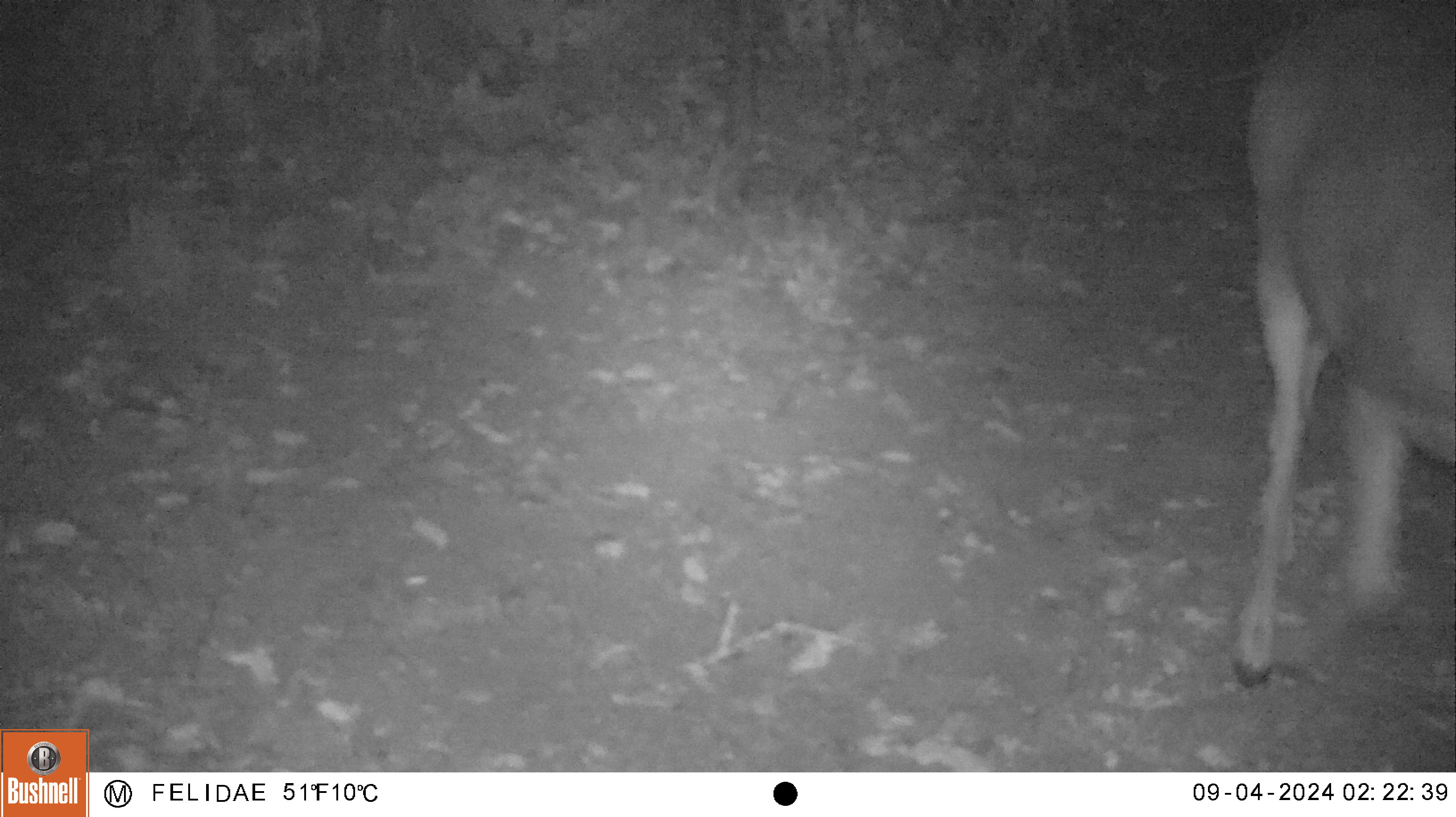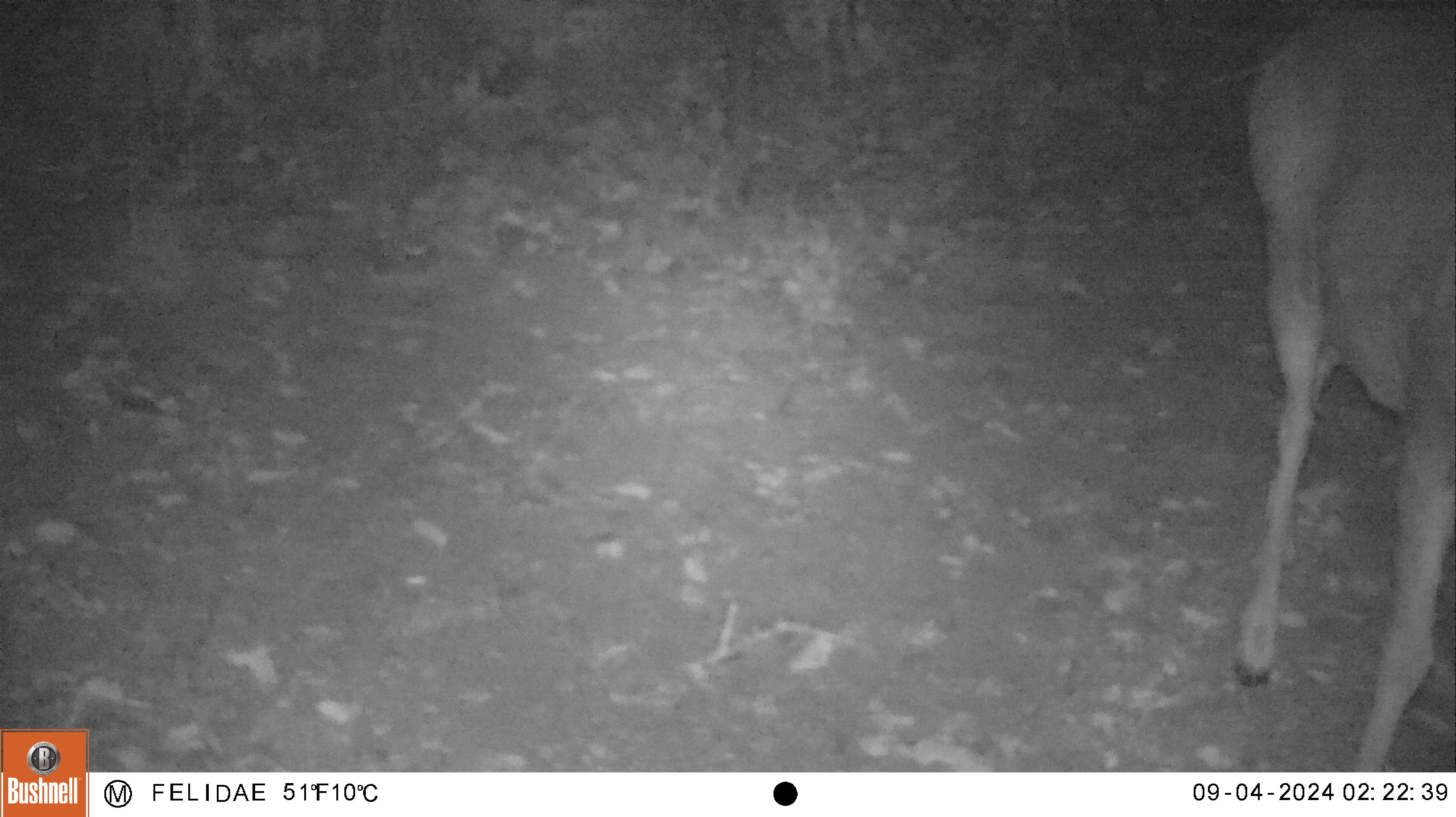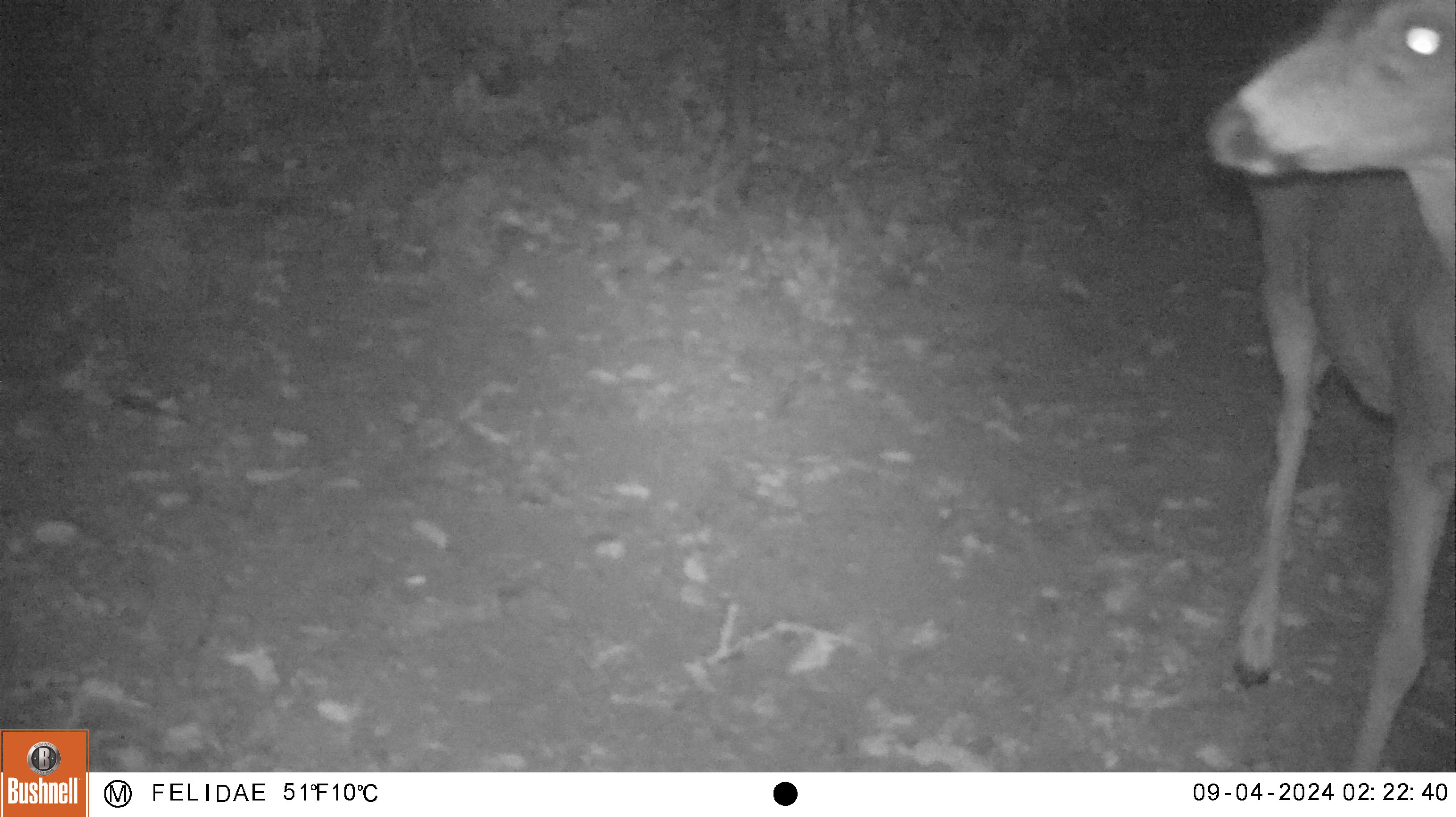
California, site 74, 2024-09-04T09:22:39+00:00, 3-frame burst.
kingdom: Animalia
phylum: Chordata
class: Mammalia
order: Artiodactyla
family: Cervidae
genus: Odocoileus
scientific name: Odocoileus hemionus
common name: mule deer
Mule deer (Odocoileus hemionus).